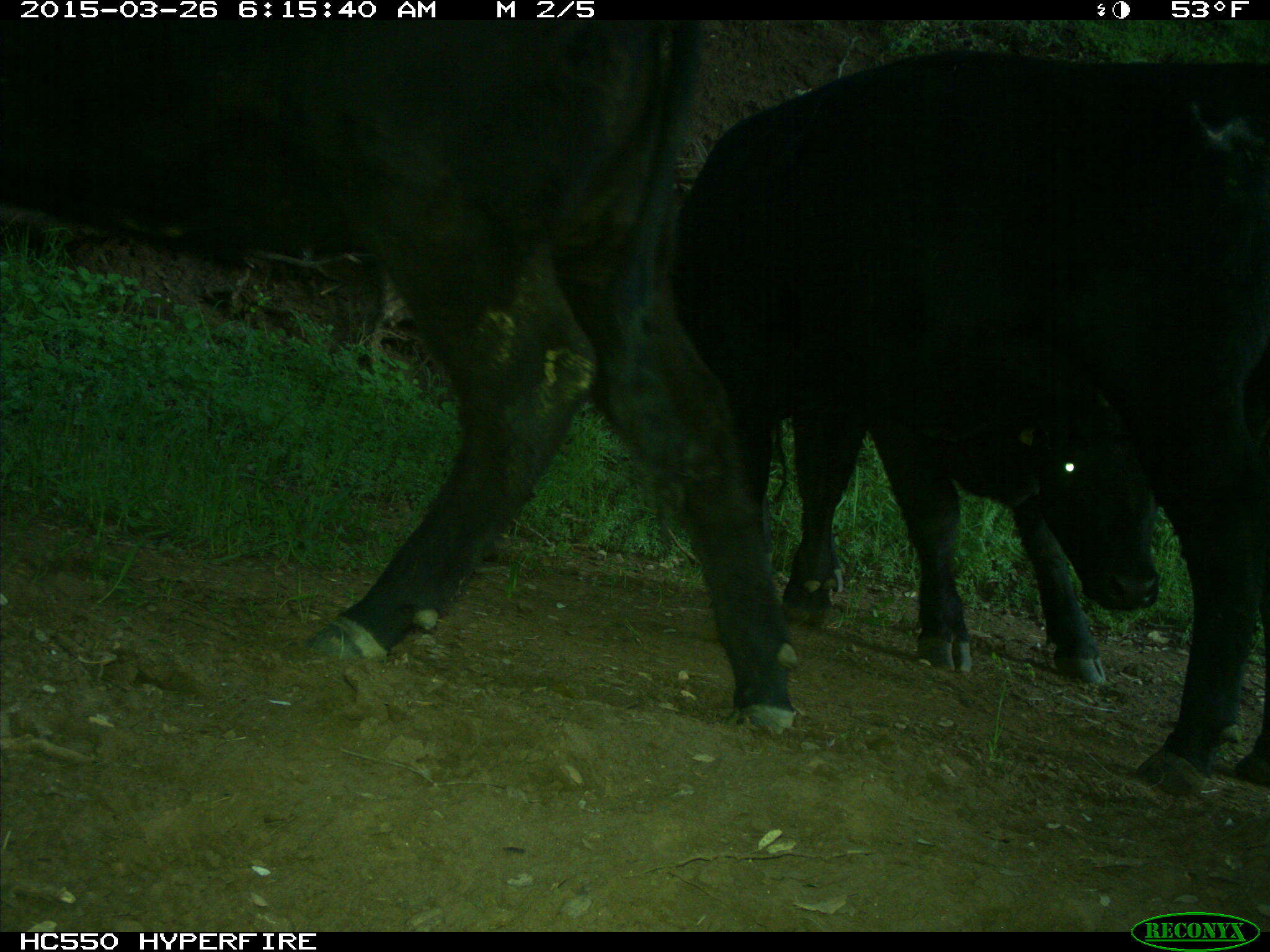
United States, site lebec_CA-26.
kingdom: Animalia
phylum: Chordata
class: Mammalia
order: Artiodactyla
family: Bovidae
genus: Bos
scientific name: Bos taurus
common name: domestic cow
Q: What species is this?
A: Bos taurus (domestic cow).